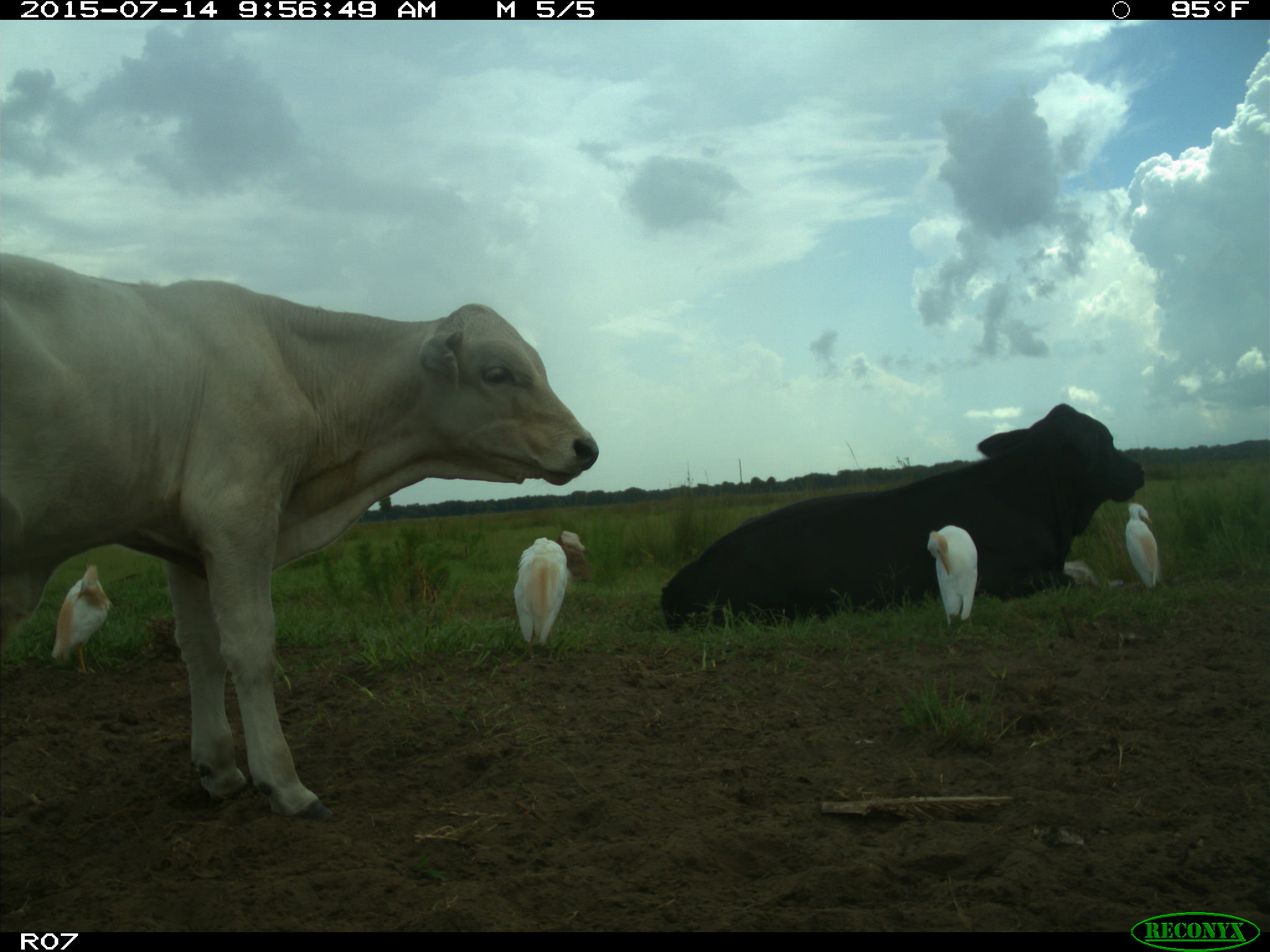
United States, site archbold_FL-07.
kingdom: Animalia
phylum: Chordata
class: Mammalia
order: Artiodactyla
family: Bovidae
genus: Bos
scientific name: Bos taurus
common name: domestic cow